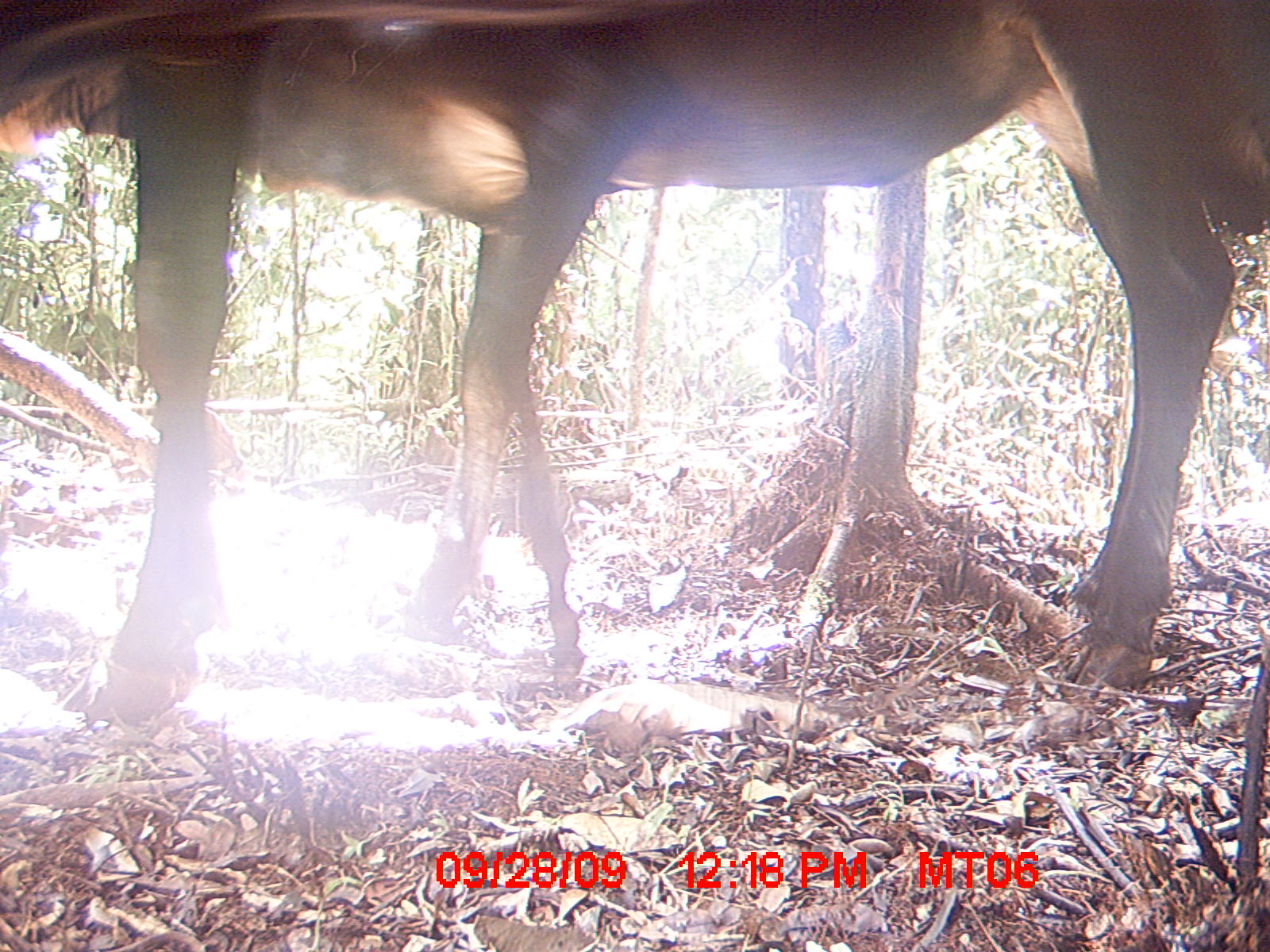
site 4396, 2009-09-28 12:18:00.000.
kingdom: Animalia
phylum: Chordata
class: Mammalia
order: Artiodactyla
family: Bovidae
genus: Bos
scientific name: Bos taurus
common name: domestic cattle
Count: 3.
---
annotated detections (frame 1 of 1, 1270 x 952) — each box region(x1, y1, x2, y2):
bos taurus: region(0, 0, 1266, 729)